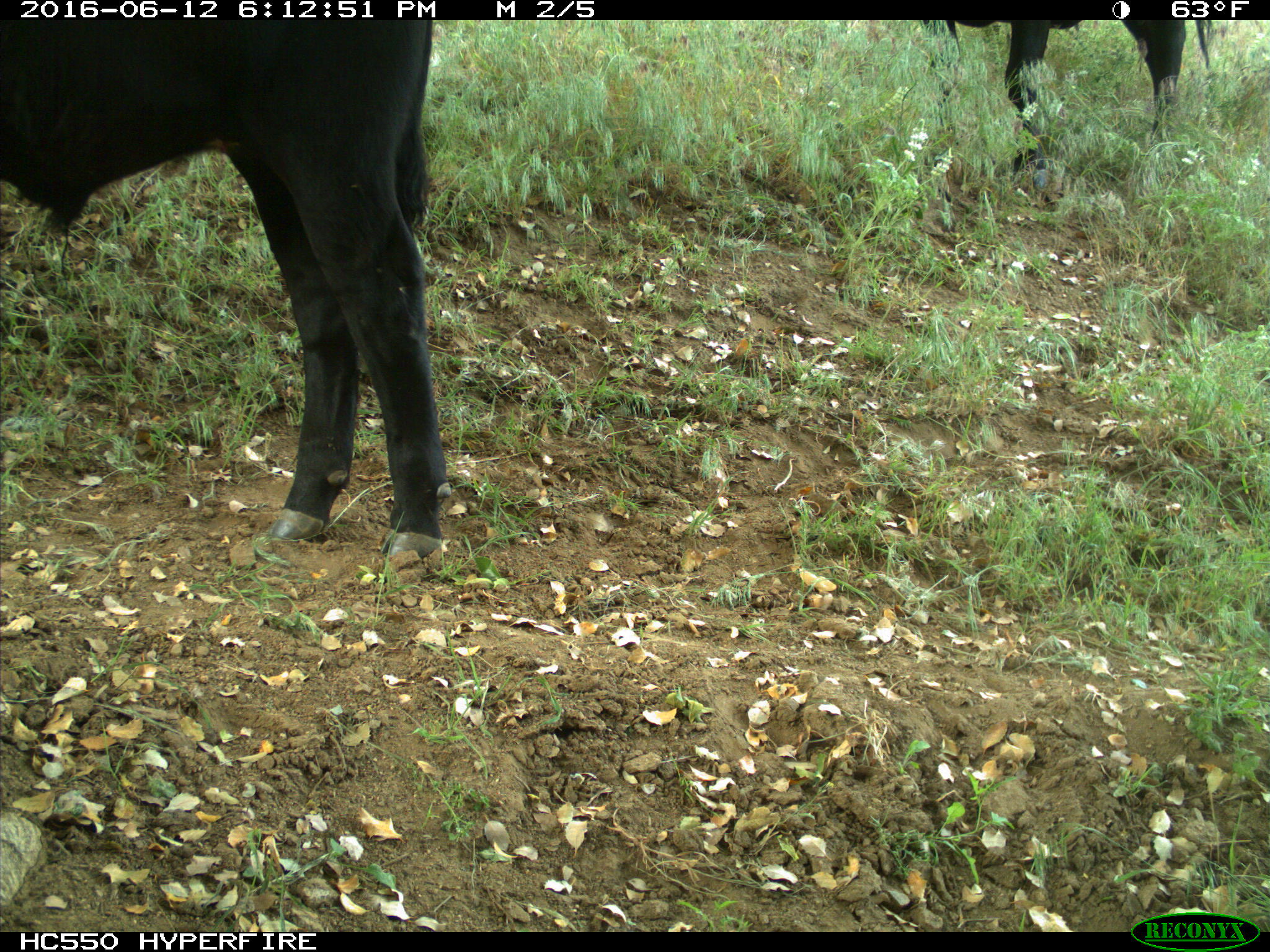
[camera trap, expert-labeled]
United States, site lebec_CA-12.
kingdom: Animalia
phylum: Chordata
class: Mammalia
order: Artiodactyla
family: Bovidae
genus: Bos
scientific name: Bos taurus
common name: domestic cow